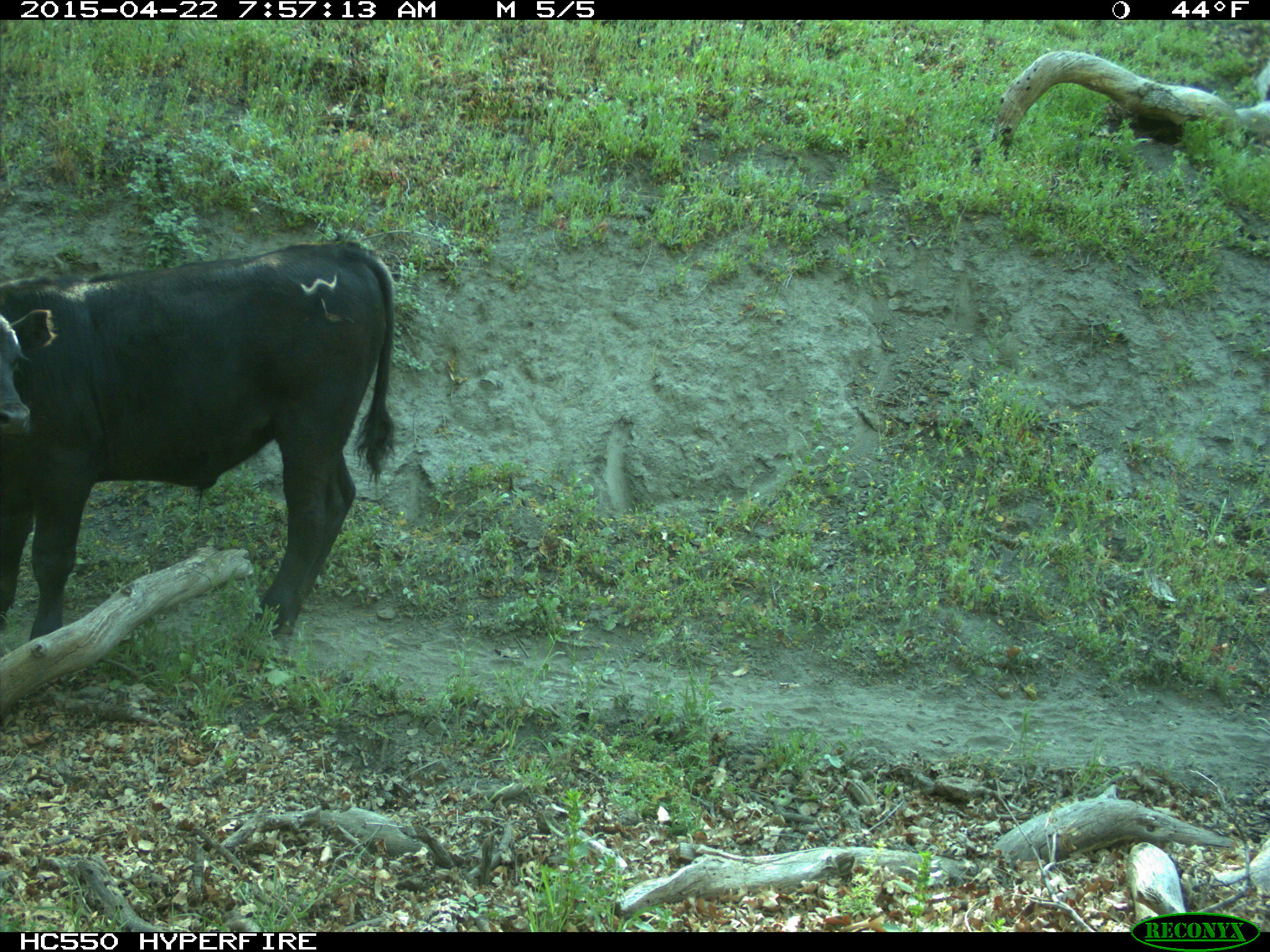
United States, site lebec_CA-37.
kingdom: Animalia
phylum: Chordata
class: Mammalia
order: Artiodactyla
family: Bovidae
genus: Bos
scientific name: Bos taurus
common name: domestic cow